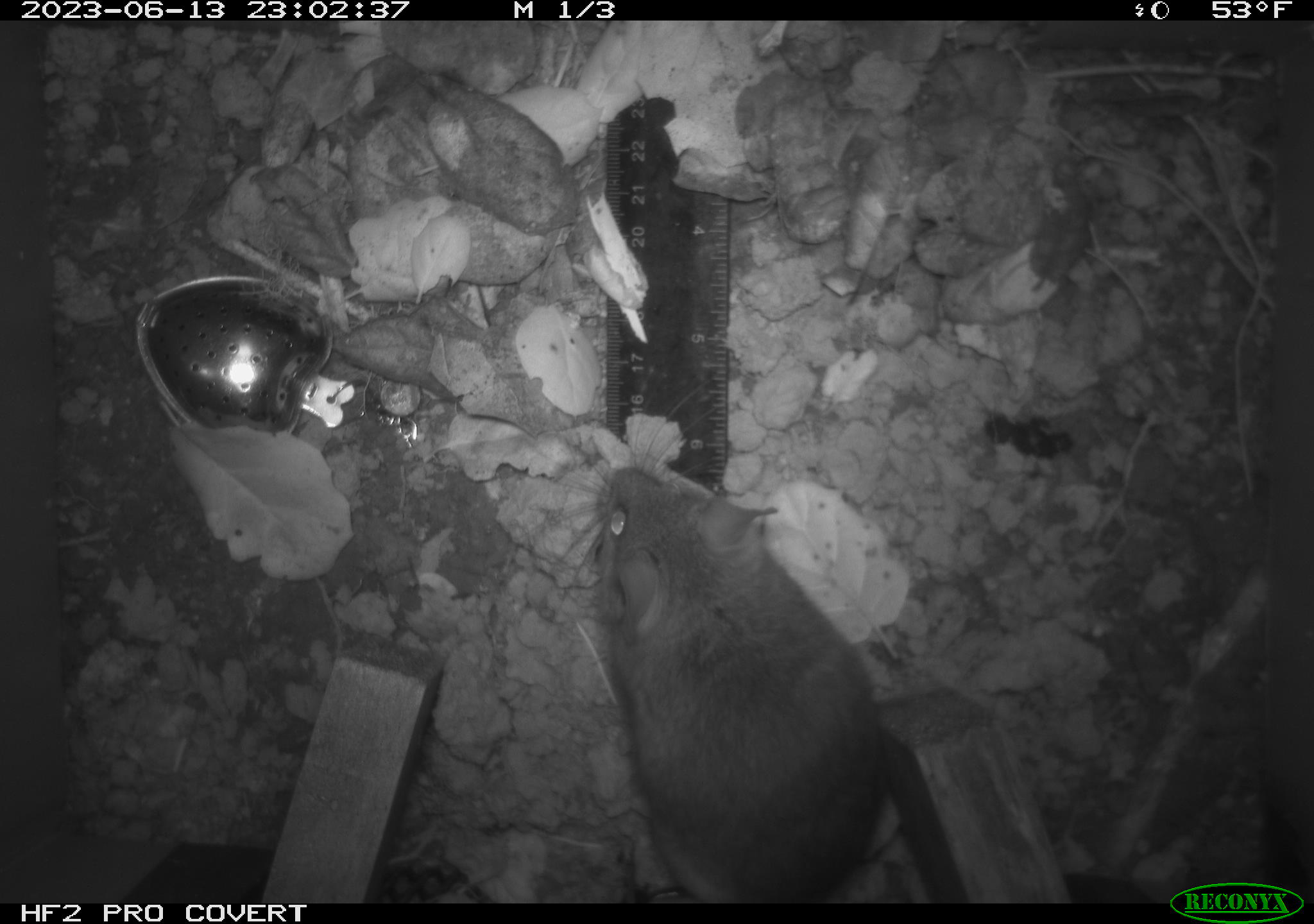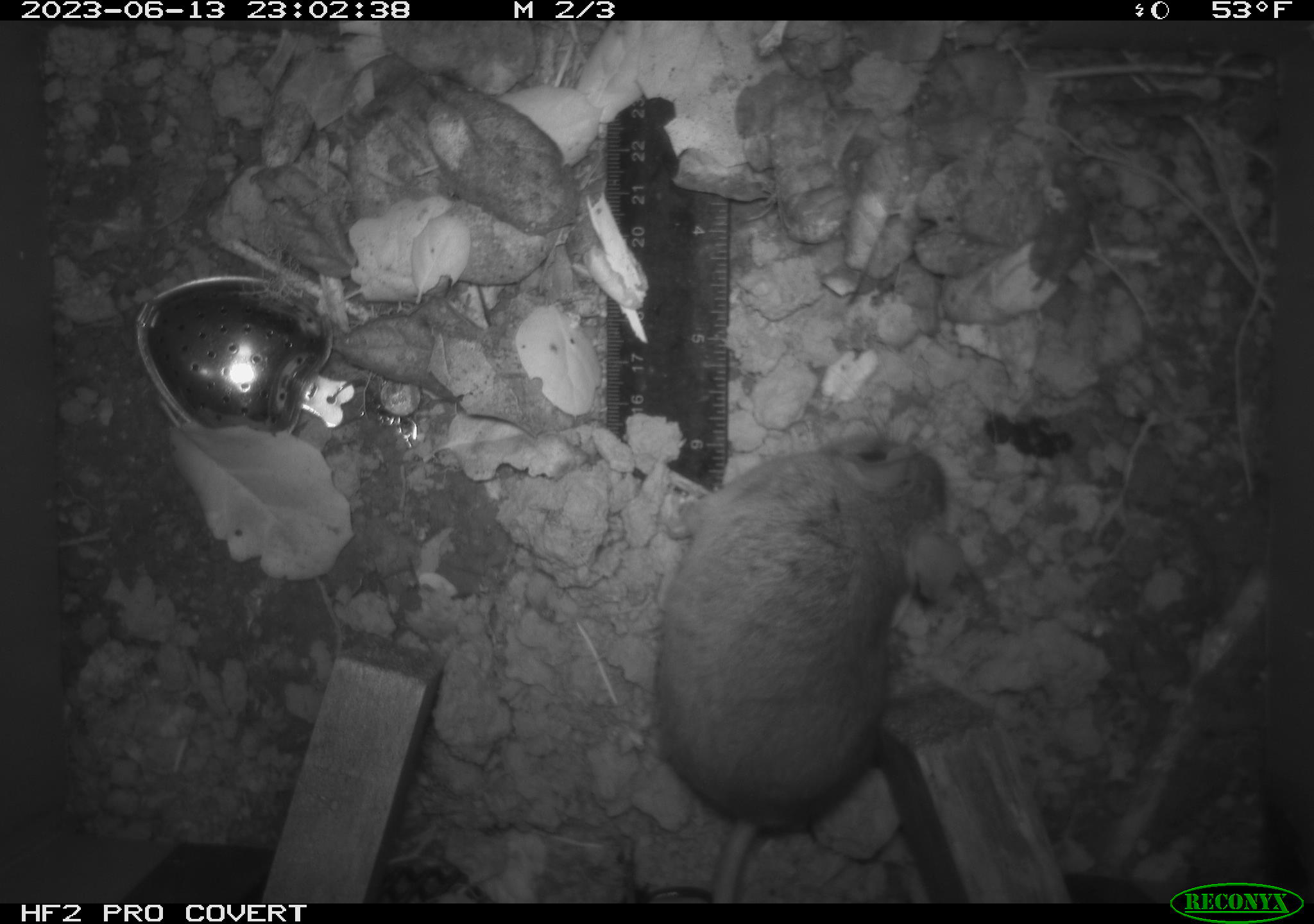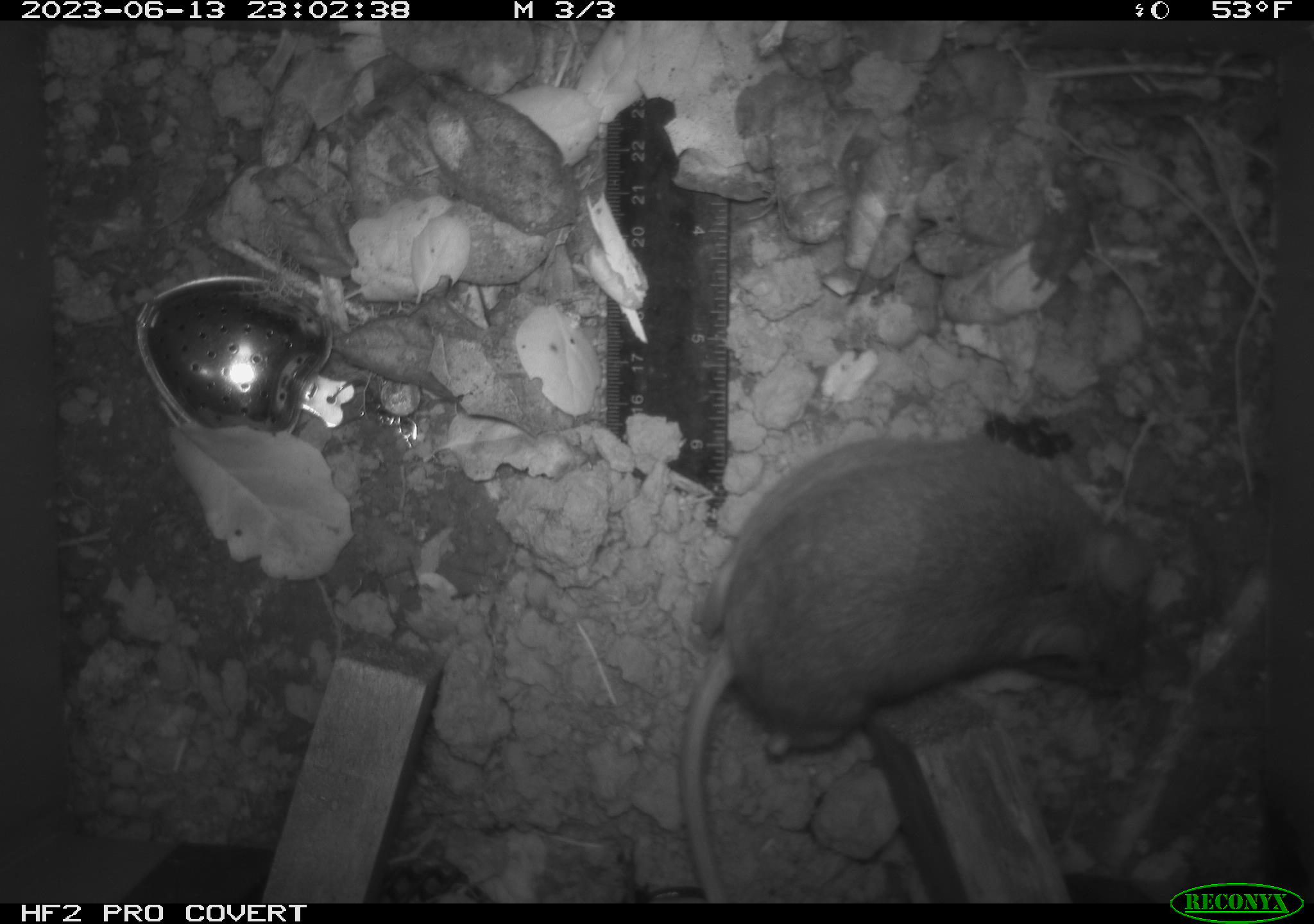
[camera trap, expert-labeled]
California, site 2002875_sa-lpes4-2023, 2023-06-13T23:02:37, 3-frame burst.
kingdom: Animalia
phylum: Chordata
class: Mammalia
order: Rodentia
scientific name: Rodentia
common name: mouse species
Mouse species (Rodentia).